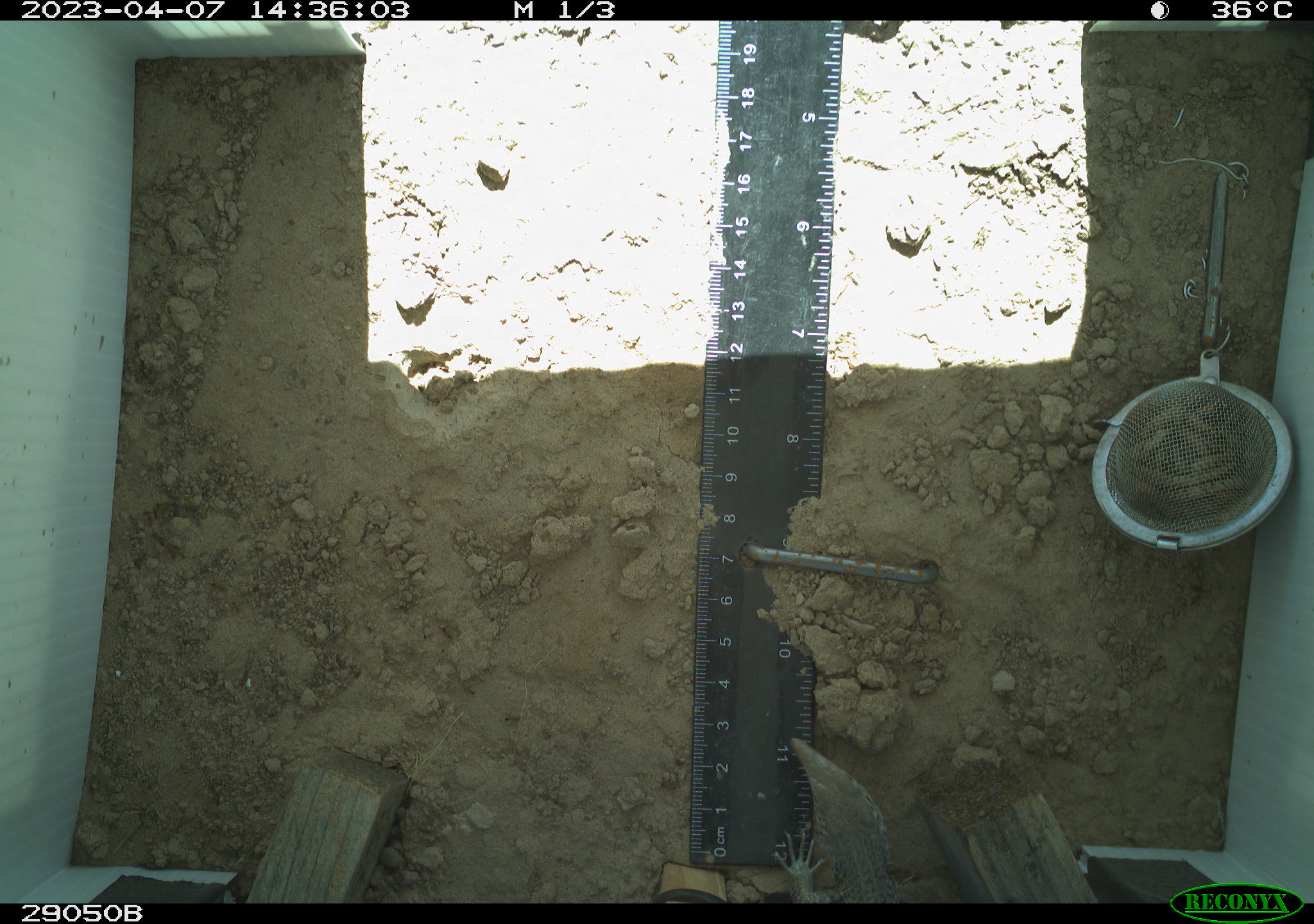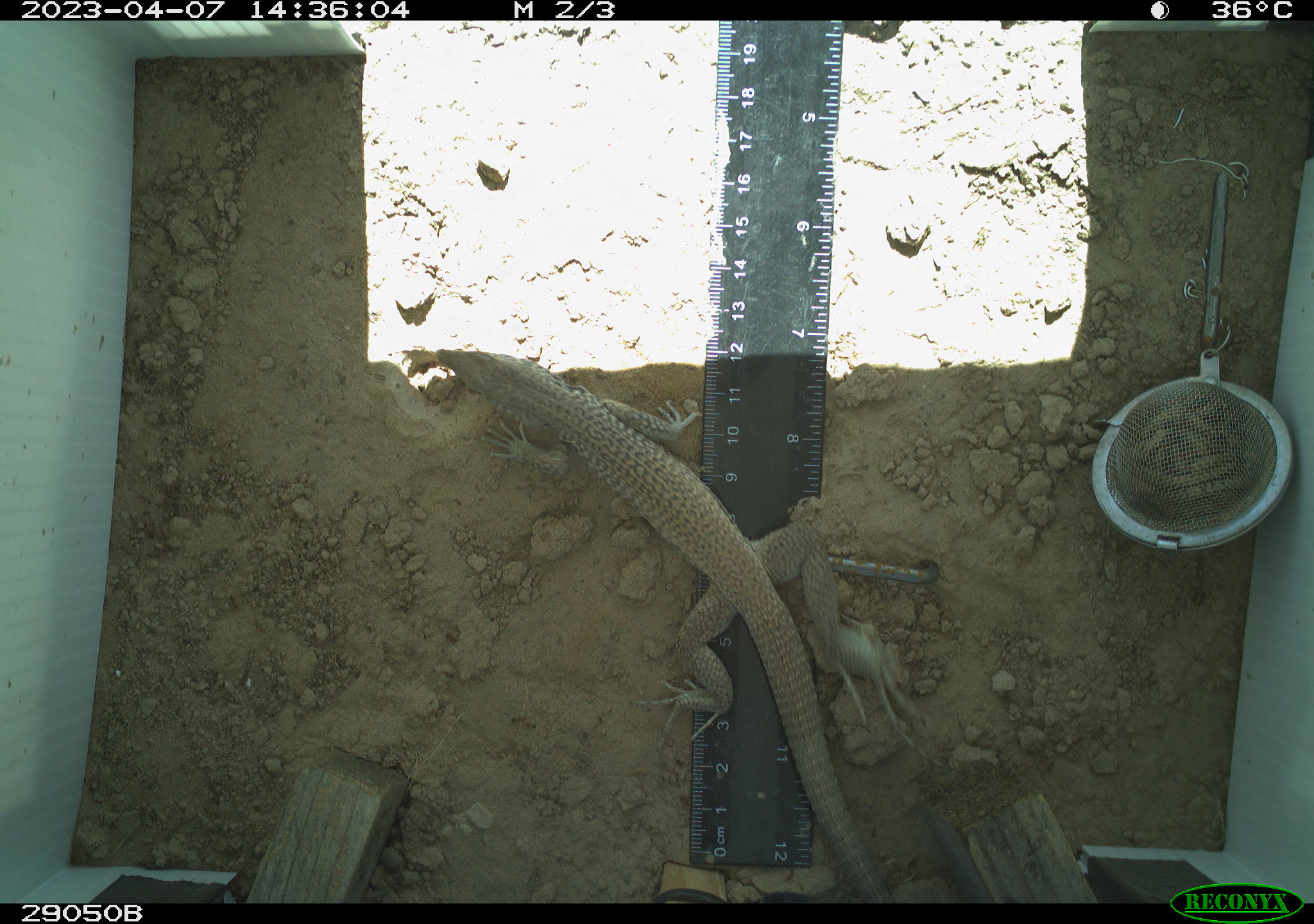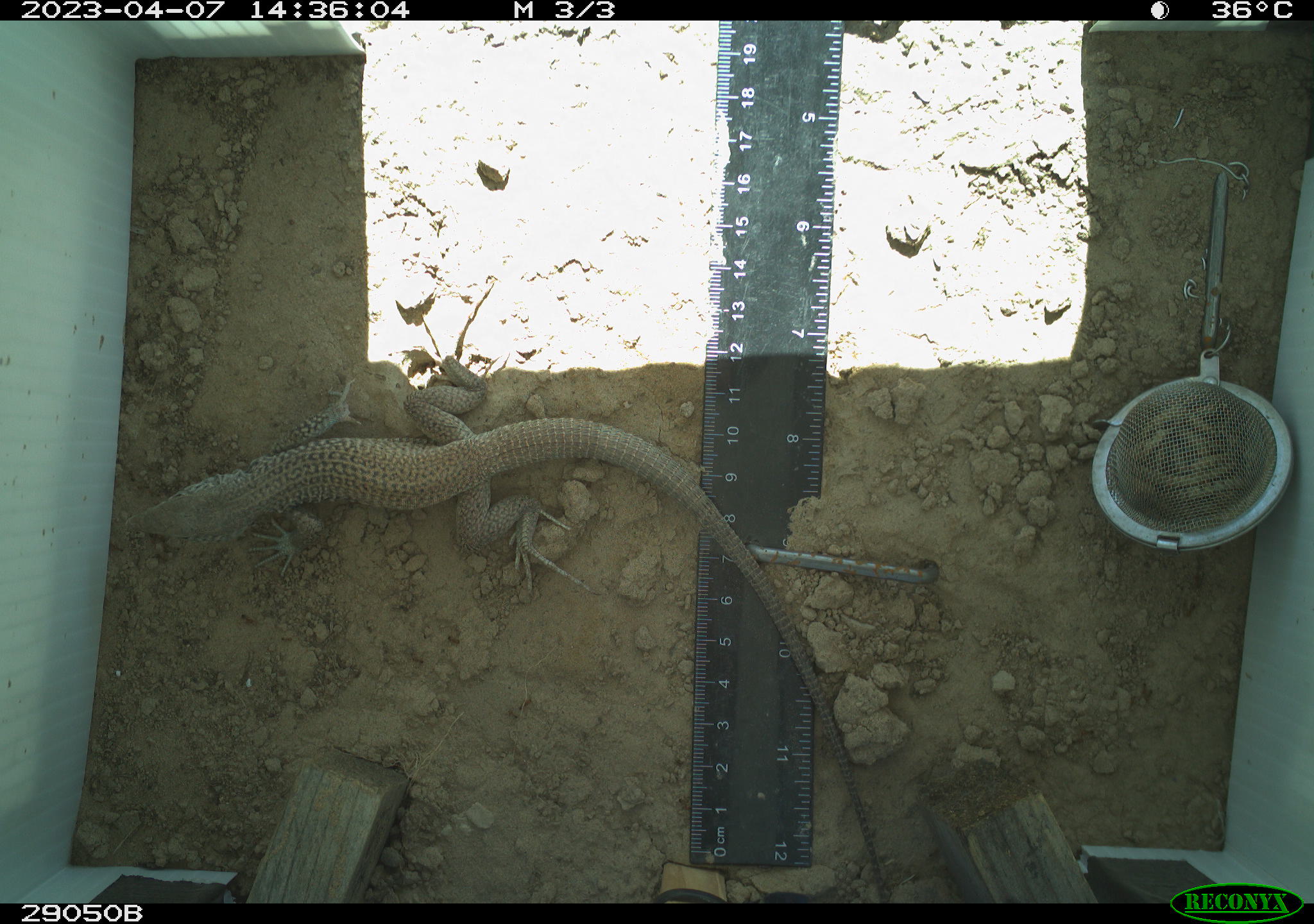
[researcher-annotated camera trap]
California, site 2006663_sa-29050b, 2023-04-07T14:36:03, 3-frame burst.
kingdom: Animalia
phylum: Chordata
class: Reptilia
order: Squamata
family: Teiidae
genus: Aspidoscelis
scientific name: Aspidoscelis tigris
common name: western whiptail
Western whiptail (Aspidoscelis tigris).